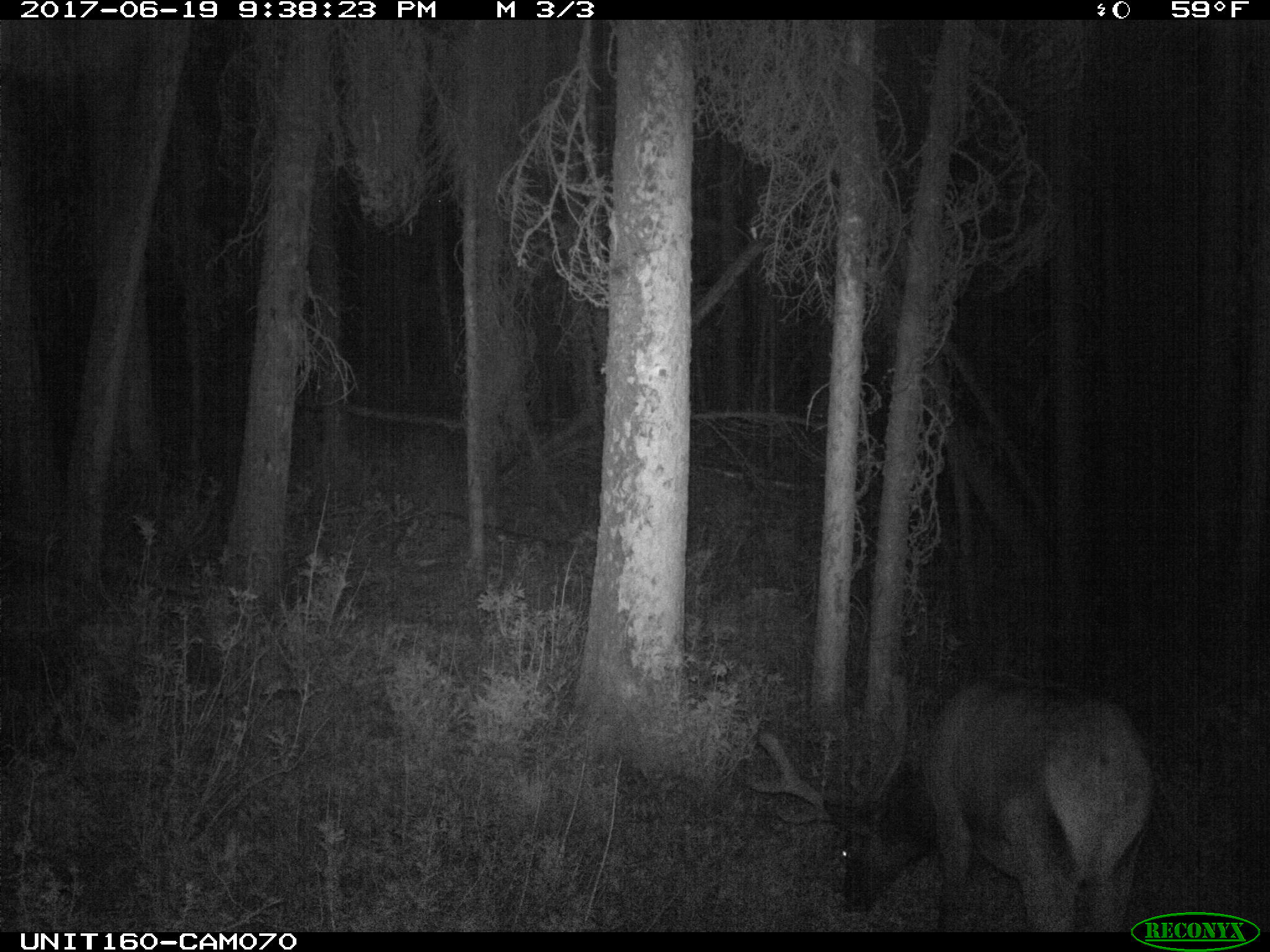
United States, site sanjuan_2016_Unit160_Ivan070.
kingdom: Animalia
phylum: Chordata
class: Mammalia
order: Artiodactyla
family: Cervidae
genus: Cervus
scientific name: Cervus elaphus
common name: red deer